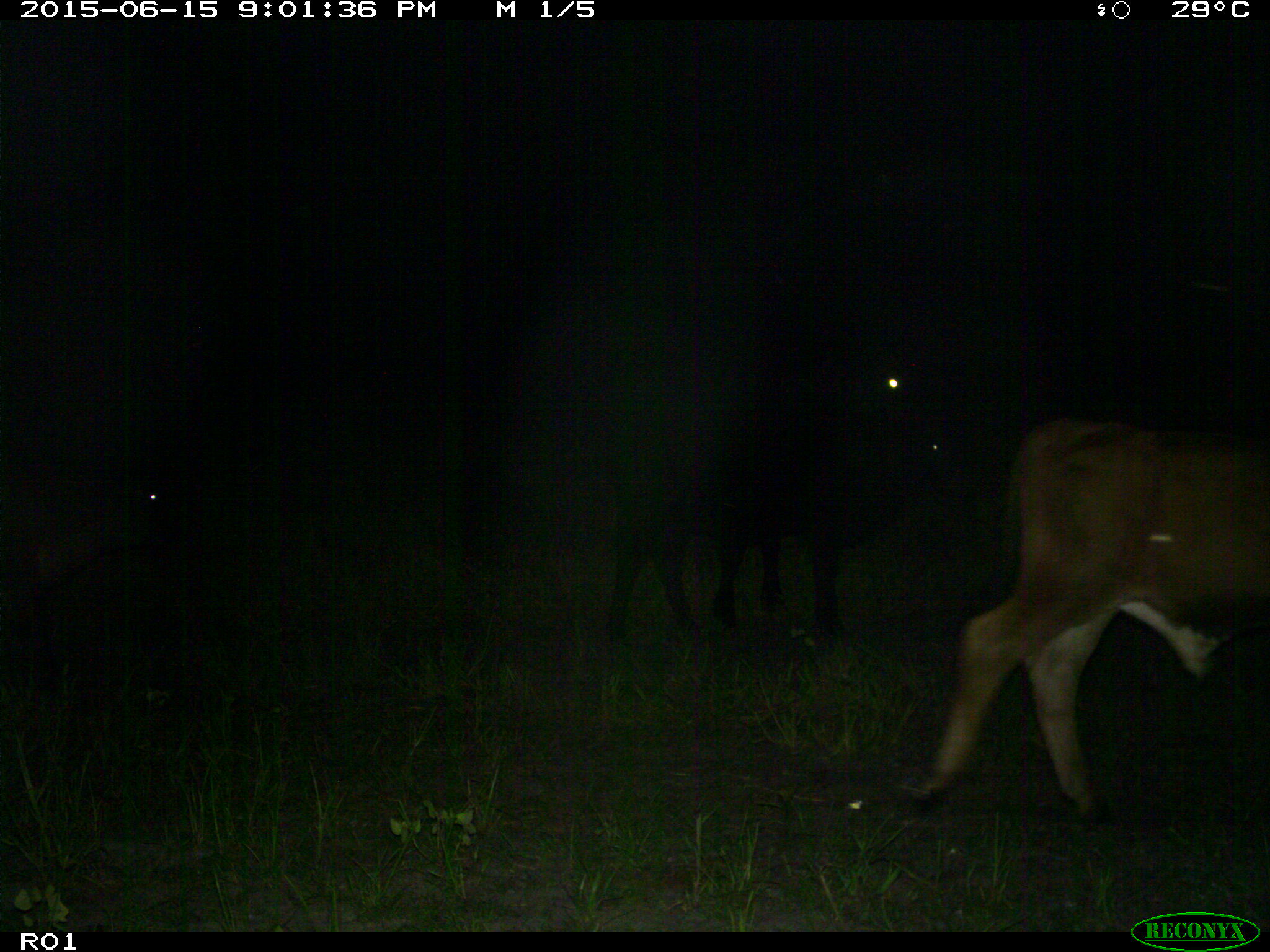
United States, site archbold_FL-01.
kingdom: Animalia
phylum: Chordata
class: Mammalia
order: Artiodactyla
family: Bovidae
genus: Bos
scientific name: Bos taurus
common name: domestic cow